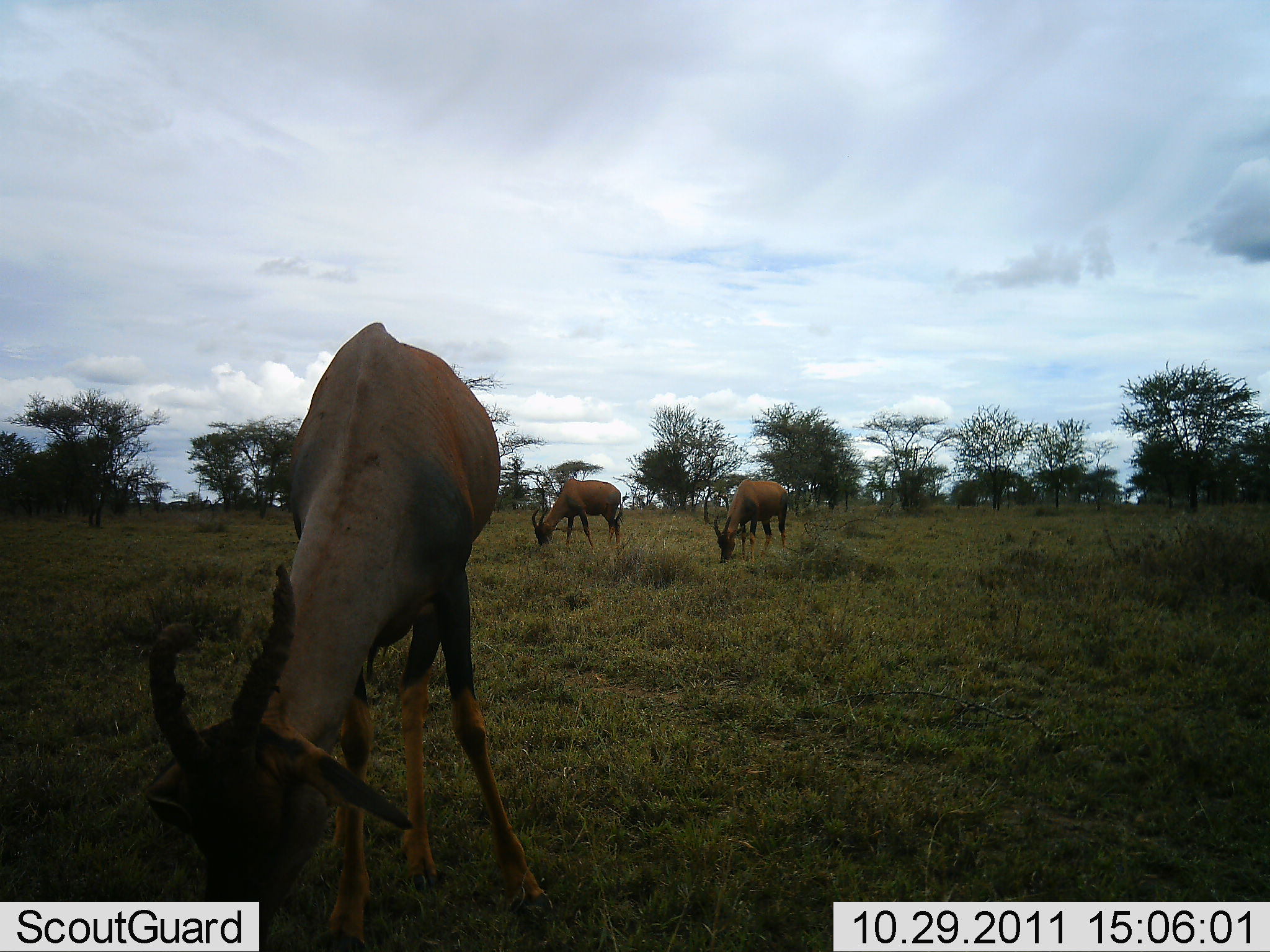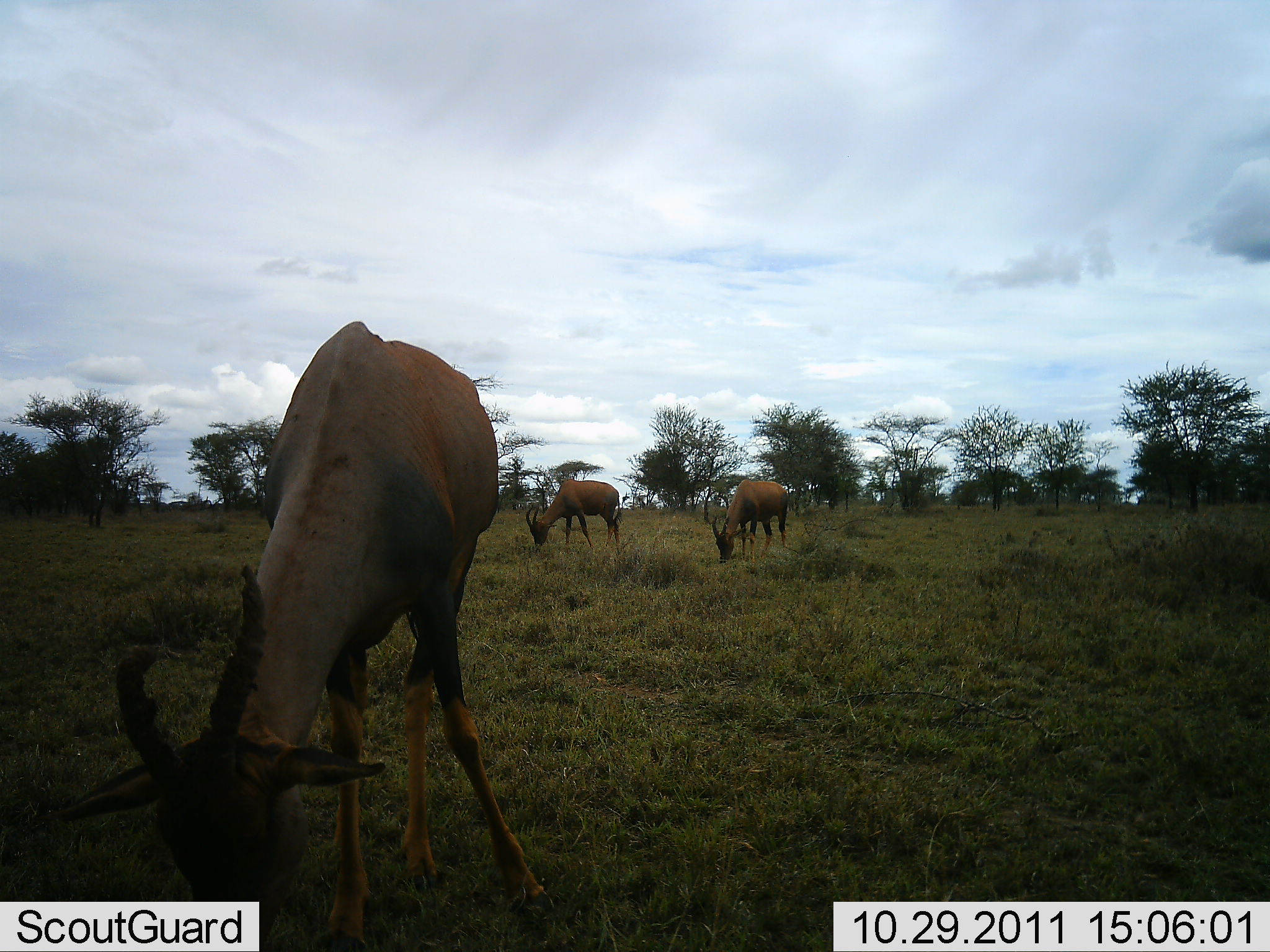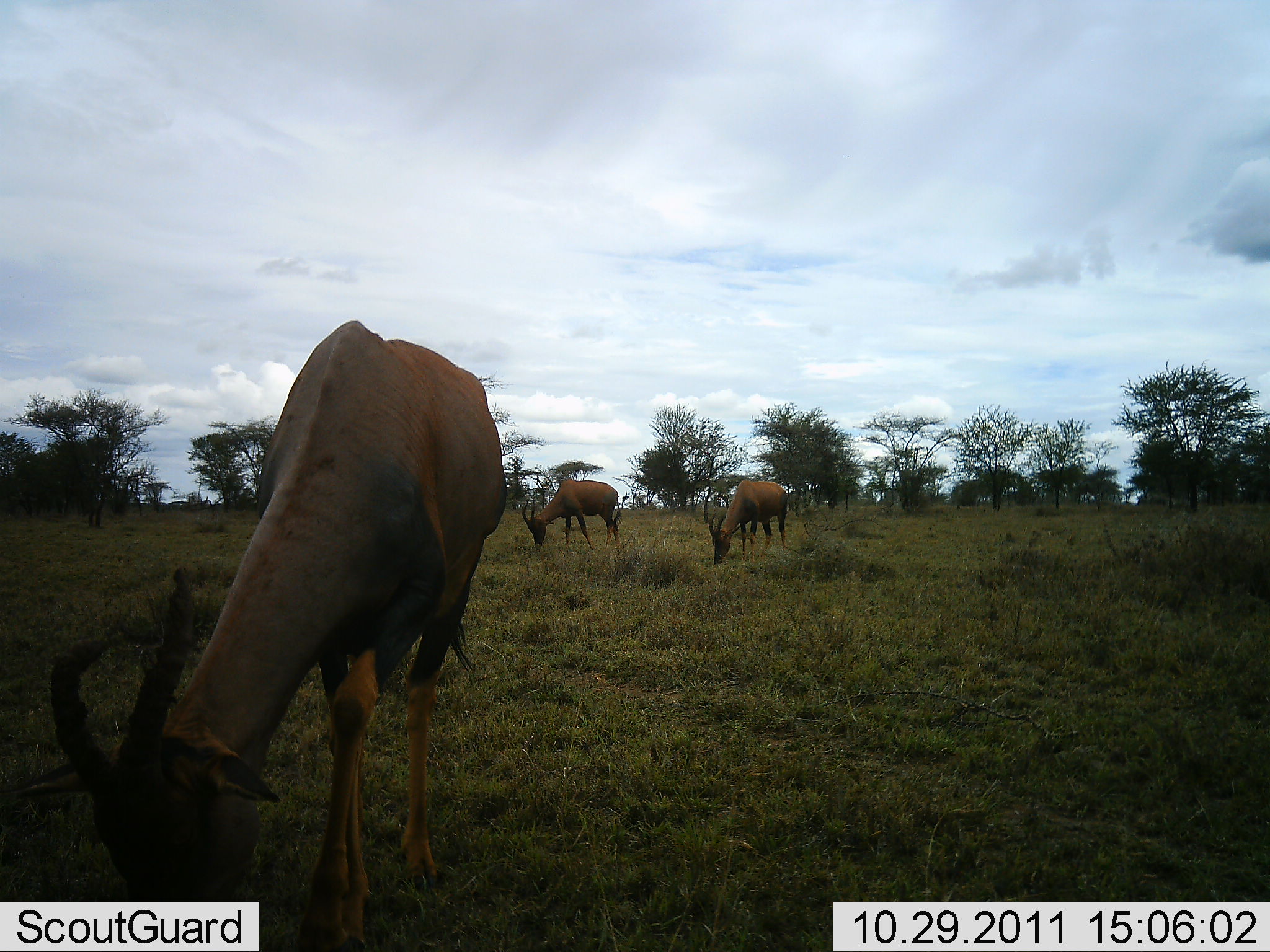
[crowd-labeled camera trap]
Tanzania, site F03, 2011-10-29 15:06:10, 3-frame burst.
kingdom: Animalia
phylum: Chordata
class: Mammalia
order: Artiodactyla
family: Bovidae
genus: Damaliscus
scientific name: Damaliscus lunatus jimela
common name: topi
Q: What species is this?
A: Topi (Damaliscus lunatus jimela).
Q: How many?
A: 3.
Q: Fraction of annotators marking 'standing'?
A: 18%.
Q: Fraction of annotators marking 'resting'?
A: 0%.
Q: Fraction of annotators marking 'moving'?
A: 0%.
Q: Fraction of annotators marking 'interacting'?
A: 0%.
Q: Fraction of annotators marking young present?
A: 0%.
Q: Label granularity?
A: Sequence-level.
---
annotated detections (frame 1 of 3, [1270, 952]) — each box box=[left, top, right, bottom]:
animal: box=[146, 323, 557, 952]; box=[532, 478, 624, 555]; box=[713, 479, 789, 568]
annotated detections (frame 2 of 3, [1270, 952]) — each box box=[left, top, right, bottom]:
animal: box=[62, 320, 557, 952]; box=[525, 478, 621, 552]; box=[712, 479, 789, 564]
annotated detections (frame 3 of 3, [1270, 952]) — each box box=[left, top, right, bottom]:
animal: box=[47, 319, 510, 952]; box=[521, 479, 623, 555]; box=[706, 480, 788, 566]